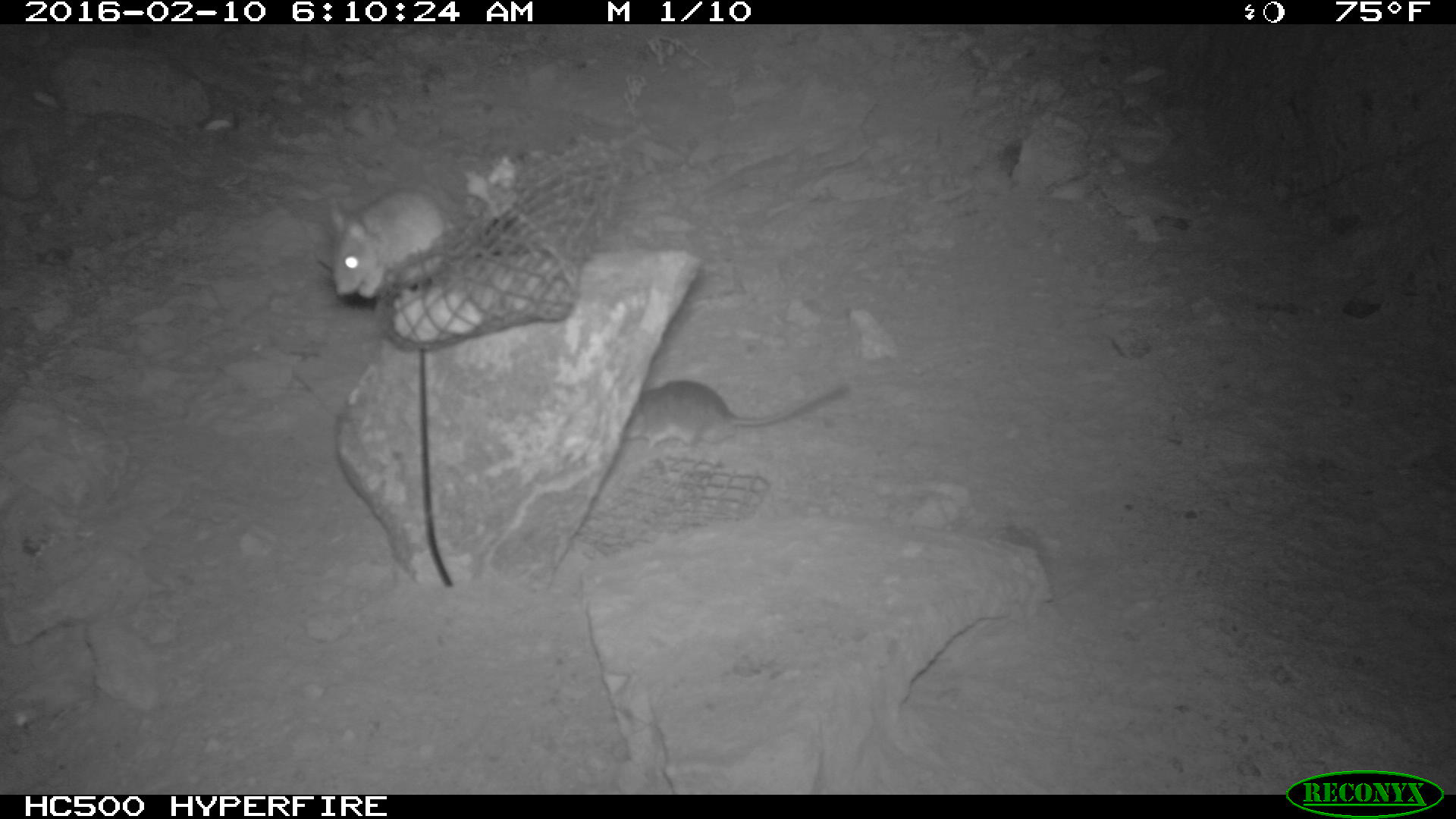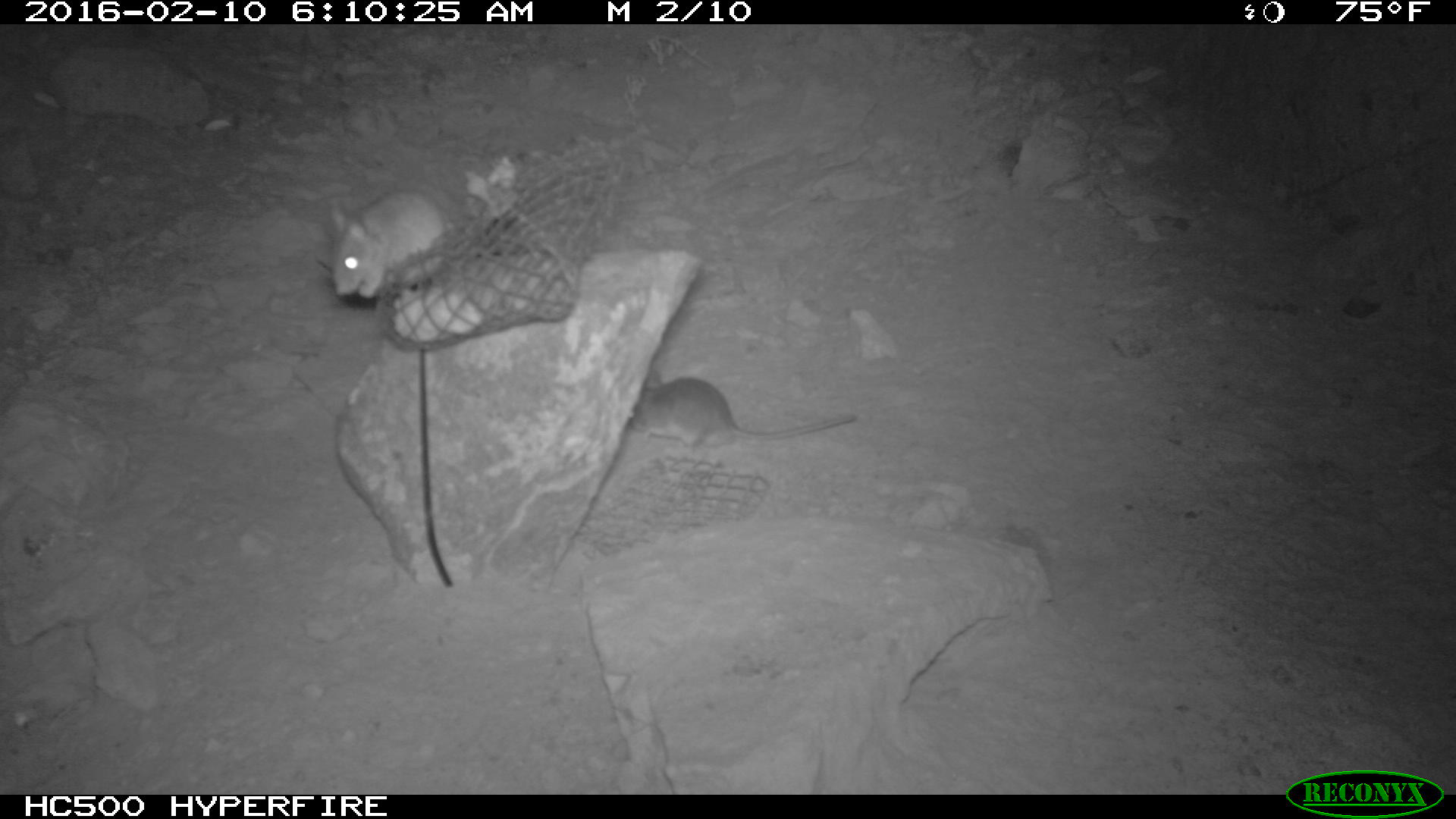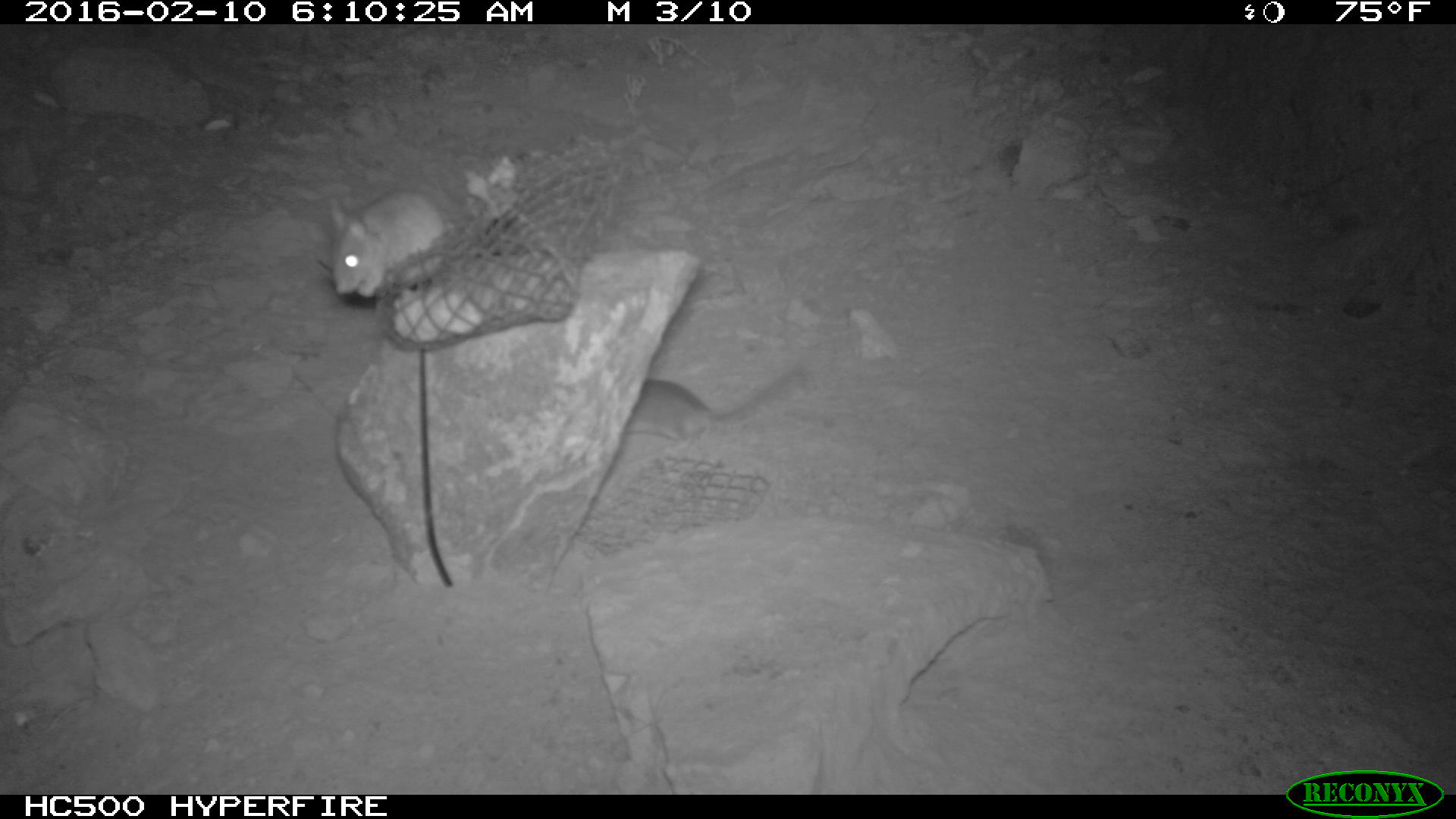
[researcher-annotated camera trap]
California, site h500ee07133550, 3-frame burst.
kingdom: Animalia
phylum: Chordata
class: Mammalia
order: Rodentia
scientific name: Rodentia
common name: rodent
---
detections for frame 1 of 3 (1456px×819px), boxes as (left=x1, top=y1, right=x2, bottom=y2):
rodent: (left=622, top=374, right=853, bottom=448); (left=320, top=186, right=457, bottom=299)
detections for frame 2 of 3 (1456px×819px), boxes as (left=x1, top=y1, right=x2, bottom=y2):
rodent: (left=630, top=371, right=855, bottom=455); (left=331, top=191, right=454, bottom=297)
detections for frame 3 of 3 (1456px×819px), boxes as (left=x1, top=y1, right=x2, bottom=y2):
rodent: (left=330, top=187, right=444, bottom=300); (left=620, top=377, right=799, bottom=447)